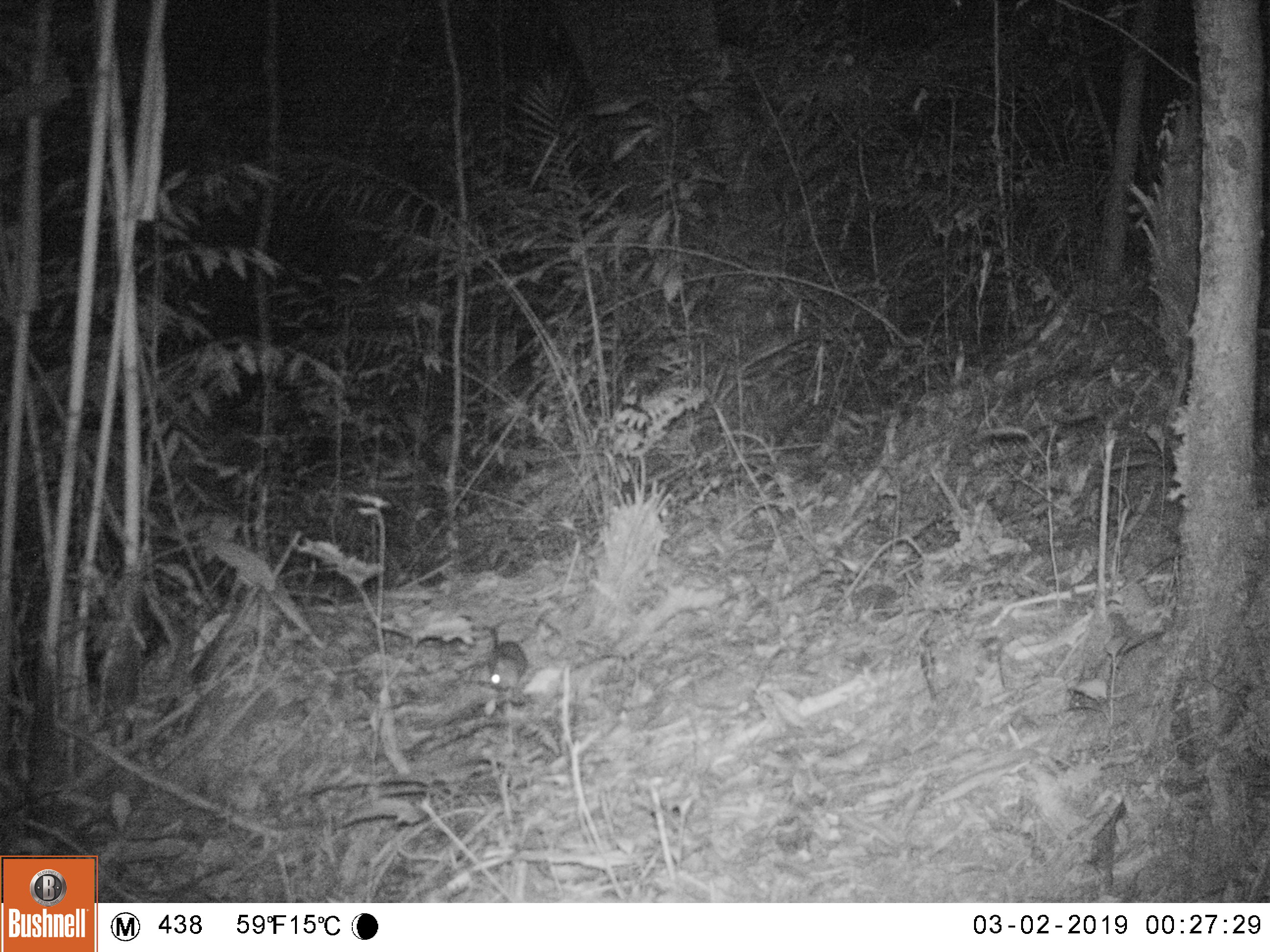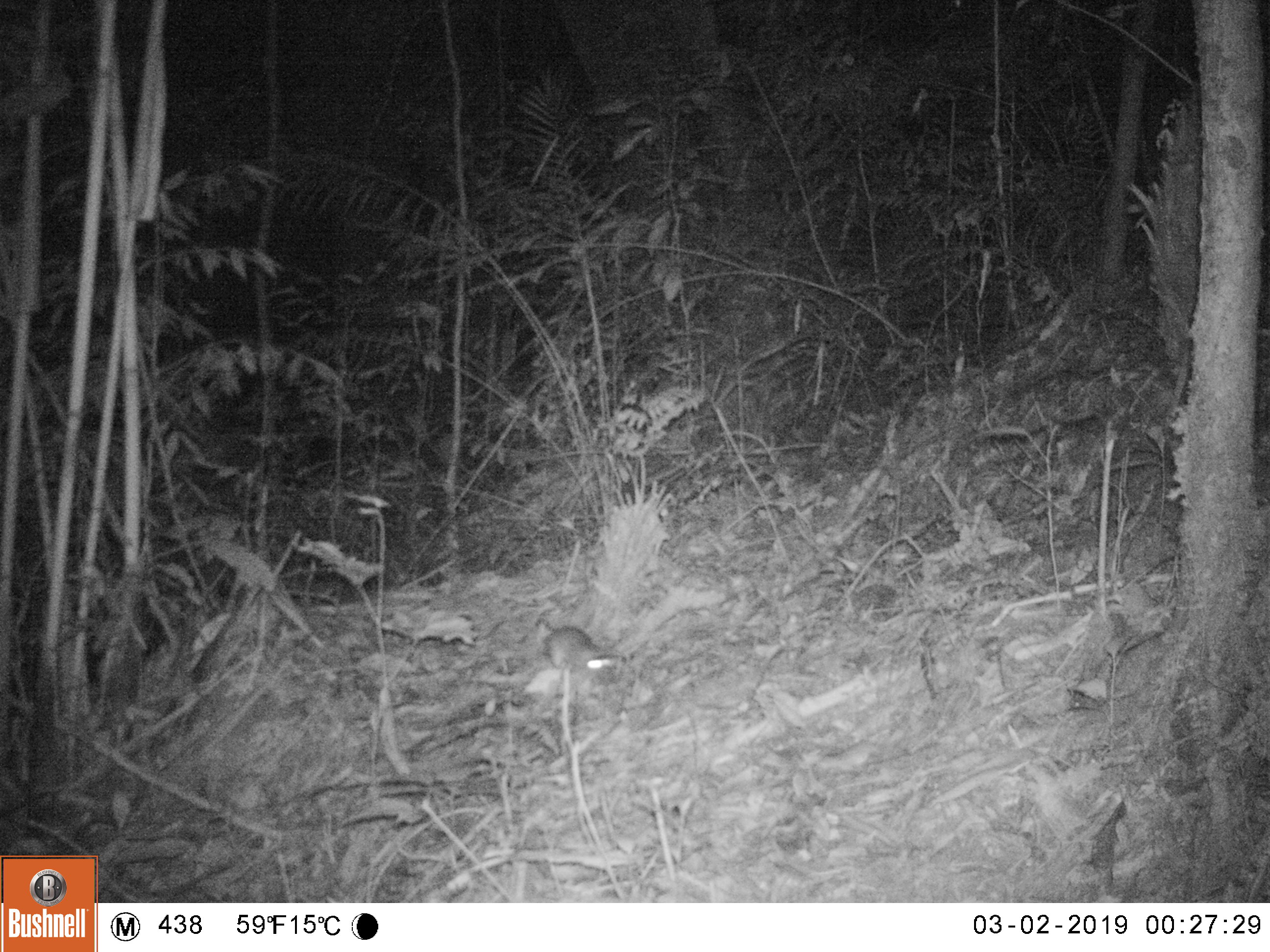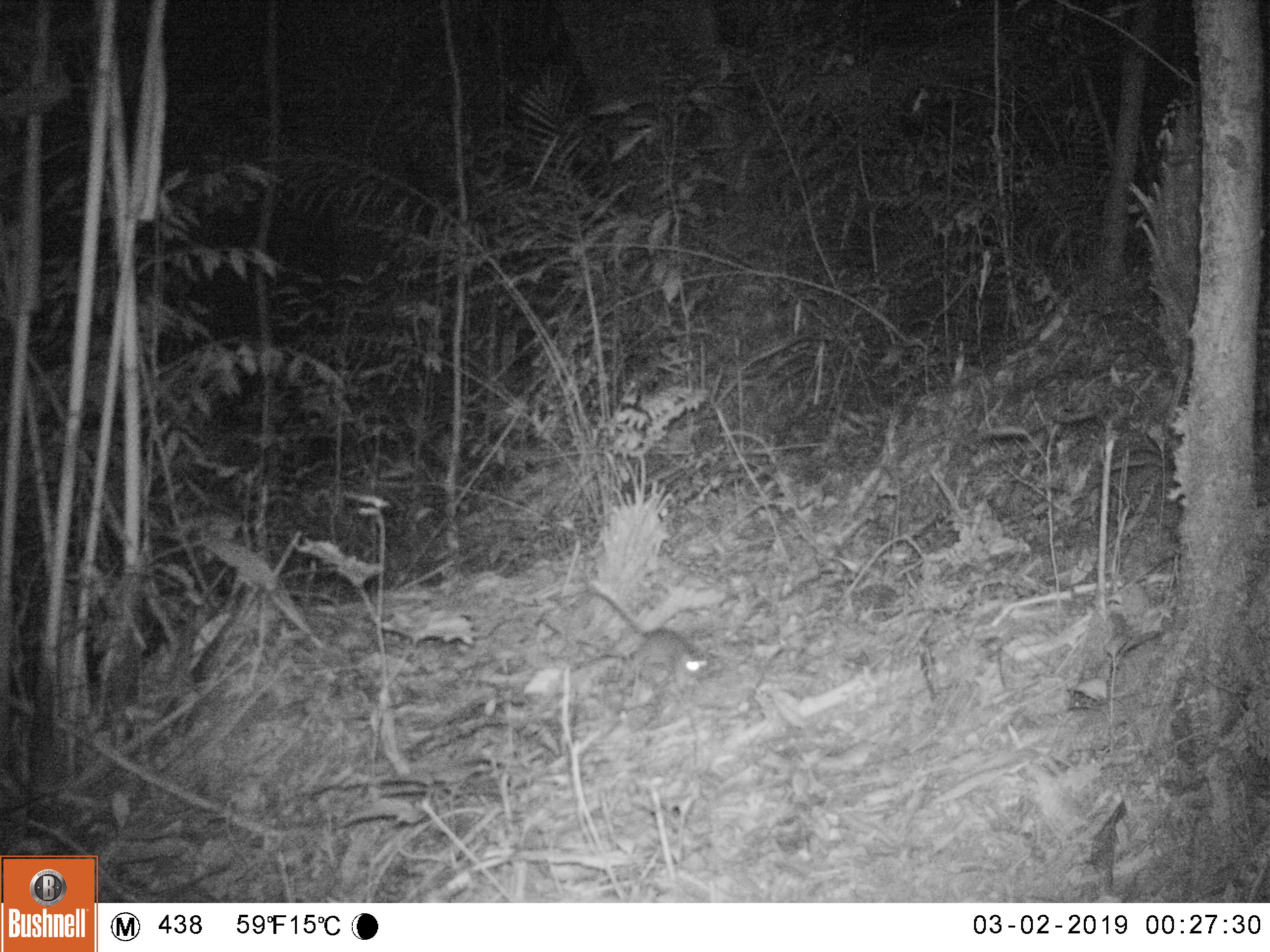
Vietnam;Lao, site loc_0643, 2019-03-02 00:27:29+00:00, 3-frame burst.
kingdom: Animalia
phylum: Chordata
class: Mammalia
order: Rodentia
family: Muridae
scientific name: Muridae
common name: old-world mice and rats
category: unidentified murid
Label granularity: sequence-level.